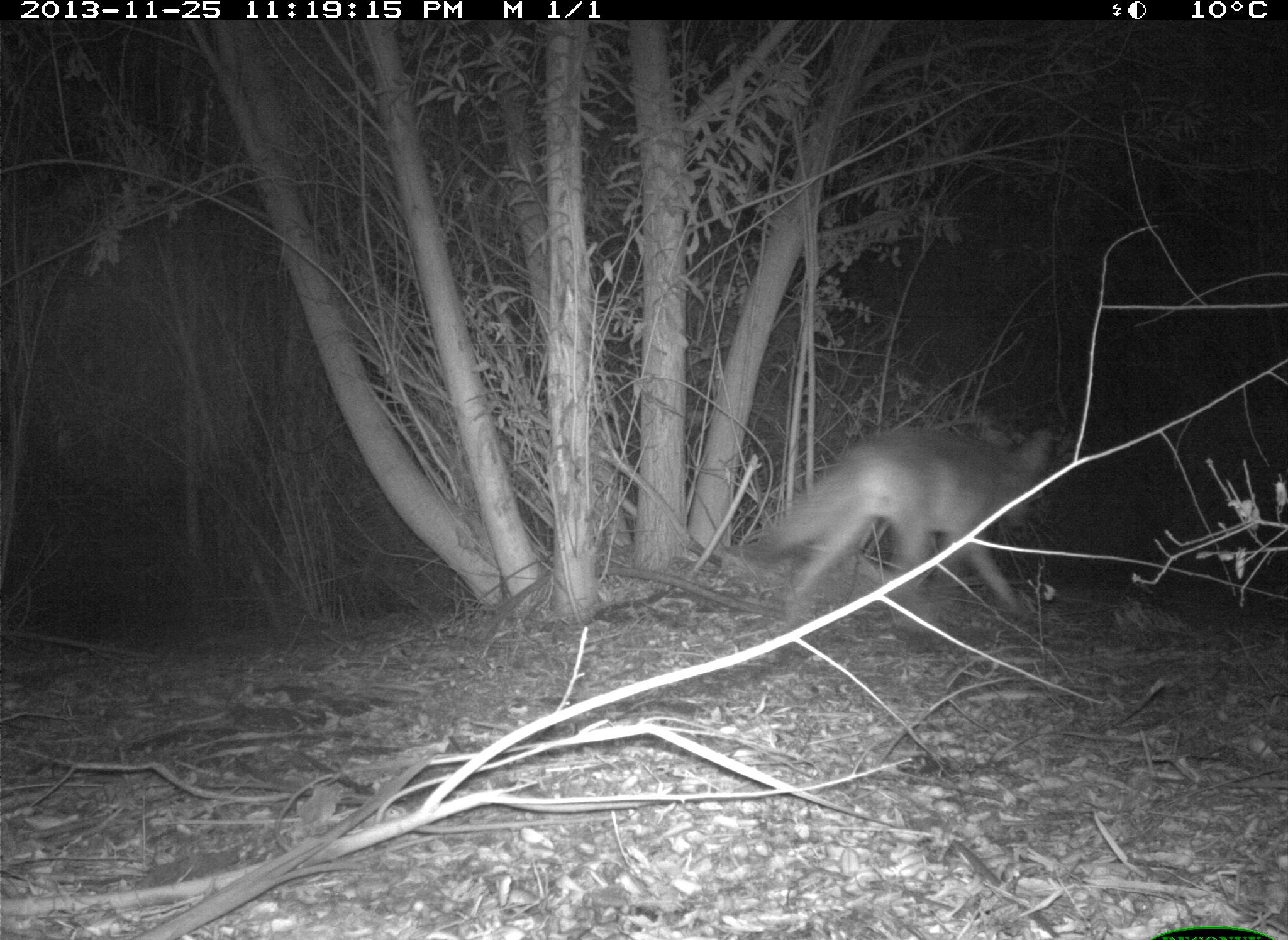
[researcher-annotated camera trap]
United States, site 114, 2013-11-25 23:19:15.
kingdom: Animalia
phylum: Chordata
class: Mammalia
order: Carnivora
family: Canidae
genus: Canis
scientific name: Canis latrans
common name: coyote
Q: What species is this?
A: Coyote (Canis latrans).